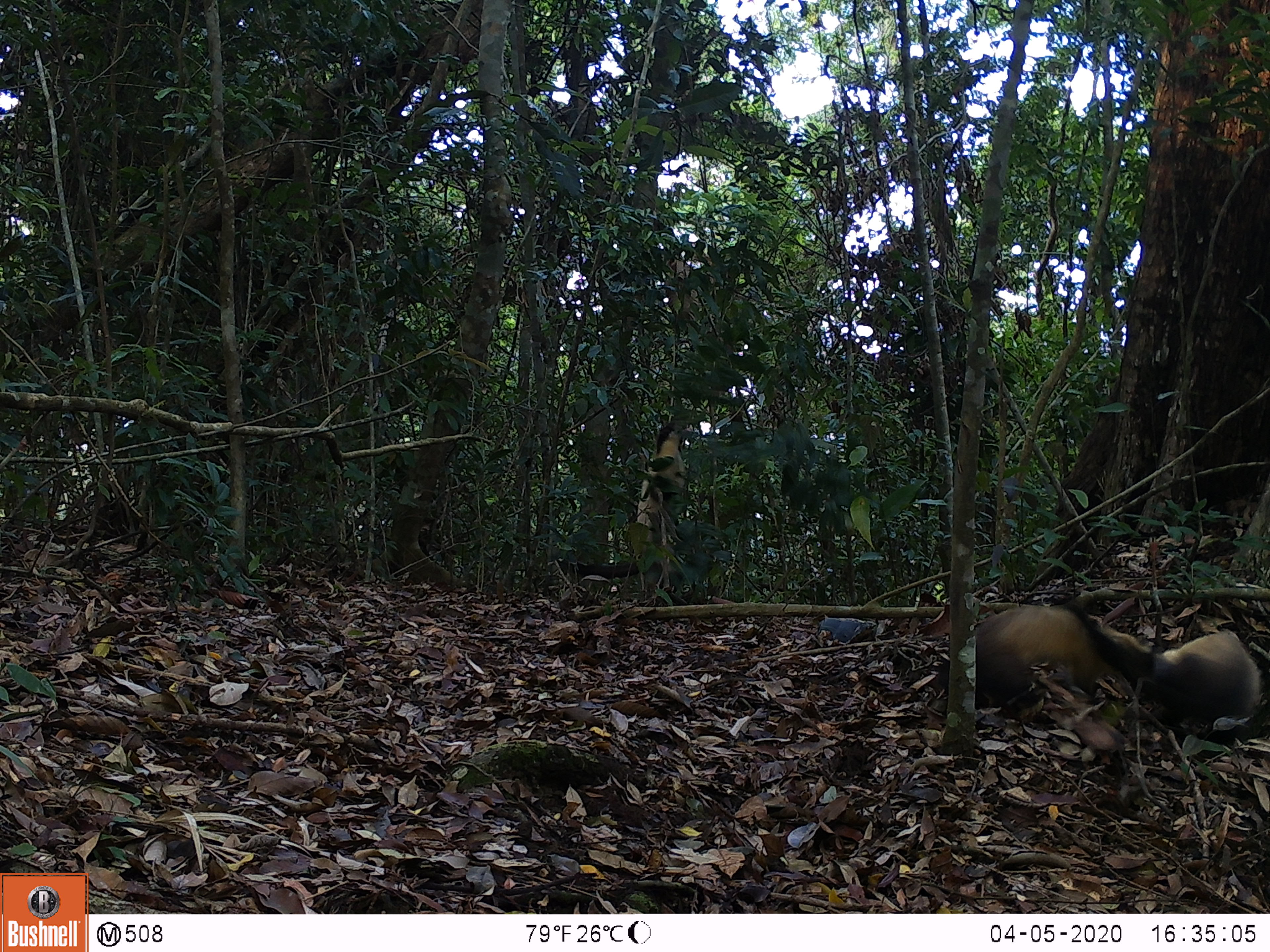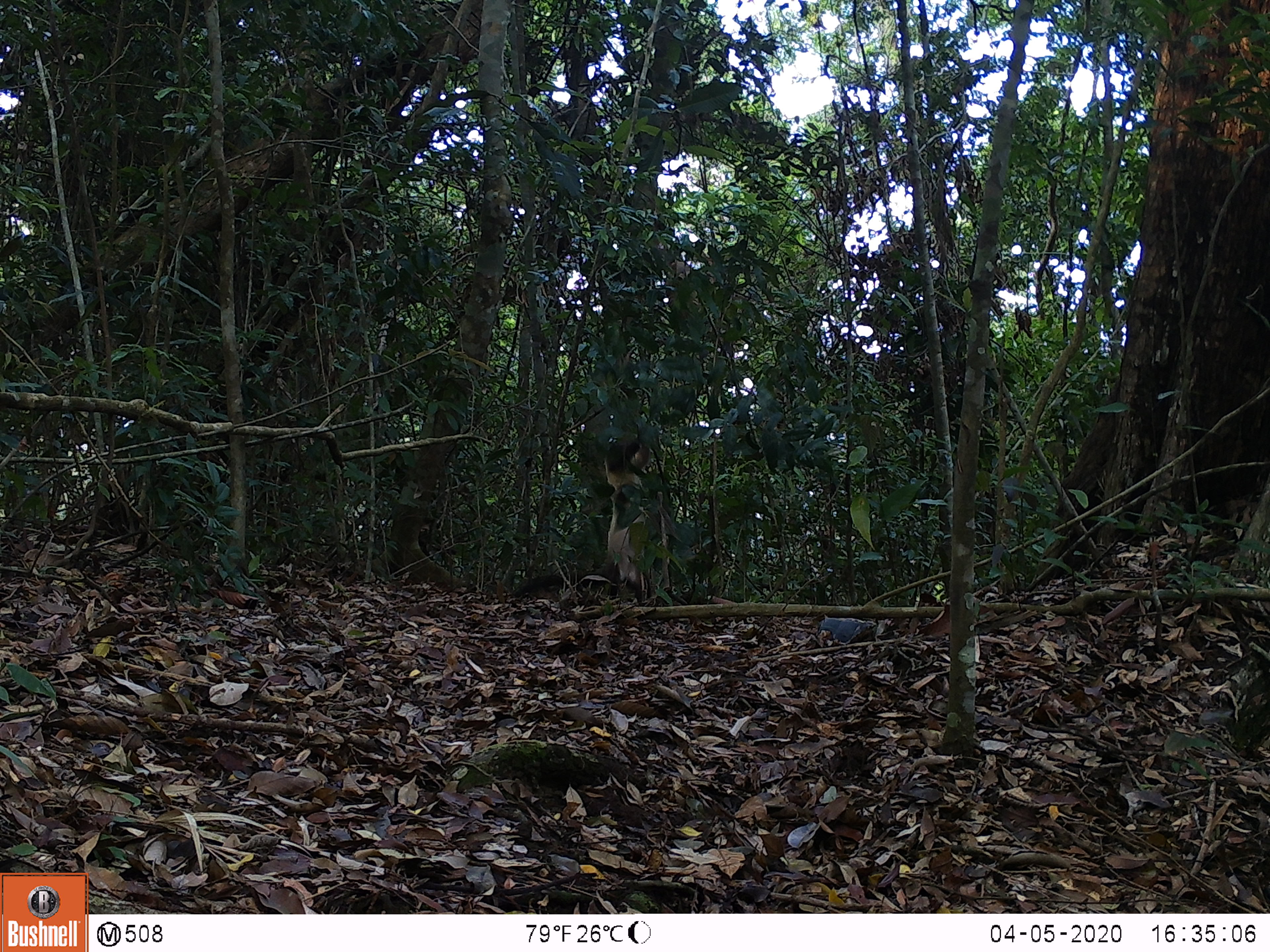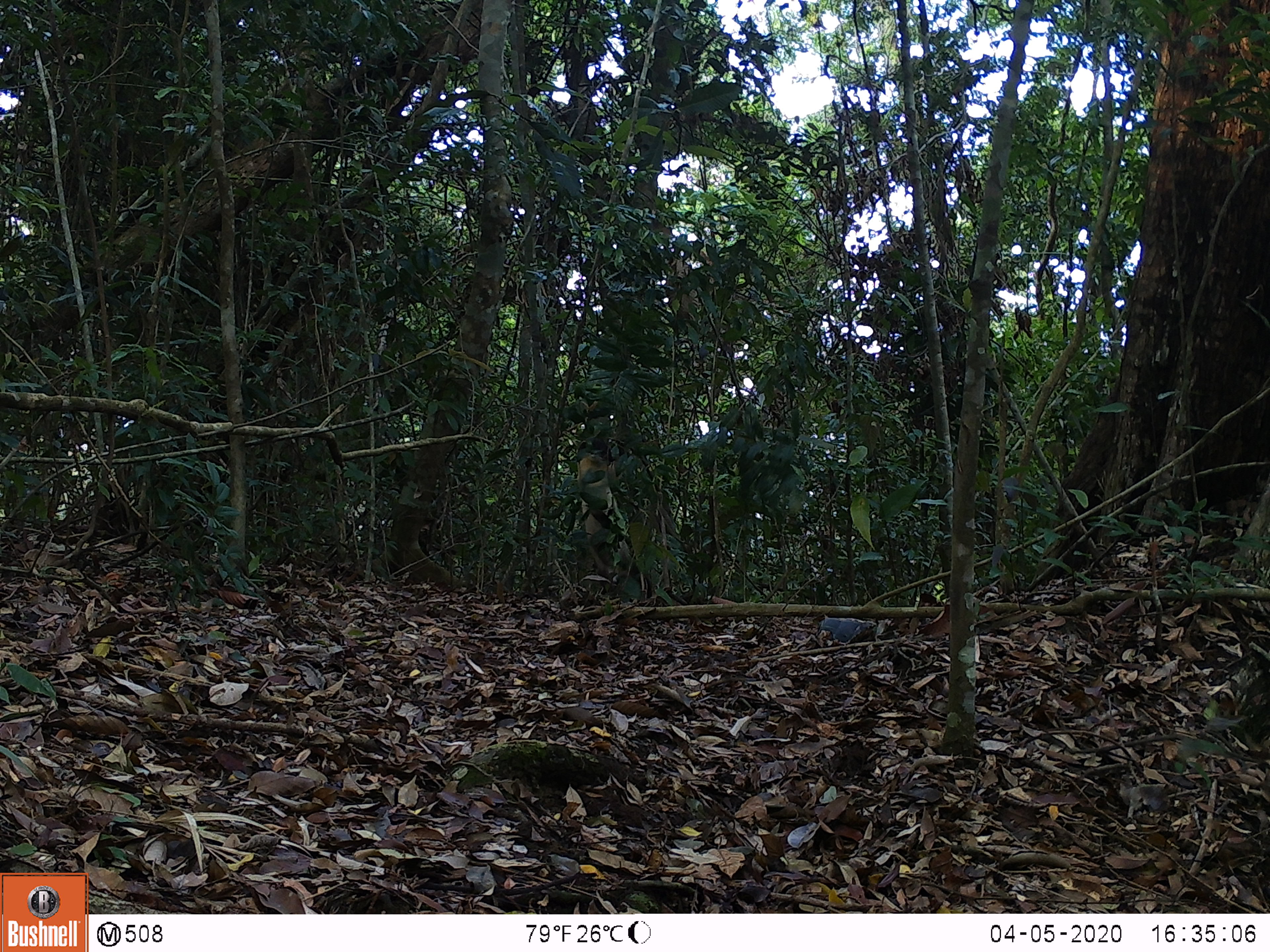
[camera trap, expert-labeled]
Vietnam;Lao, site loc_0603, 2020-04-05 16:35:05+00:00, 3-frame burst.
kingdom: Animalia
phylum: Chordata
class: Mammalia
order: Carnivora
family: Mustelidae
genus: Martes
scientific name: Martes flavigula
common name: yellow-throated marten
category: yellow throated marten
Yellow throated marten (yellow-throated marten) (Martes flavigula). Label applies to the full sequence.